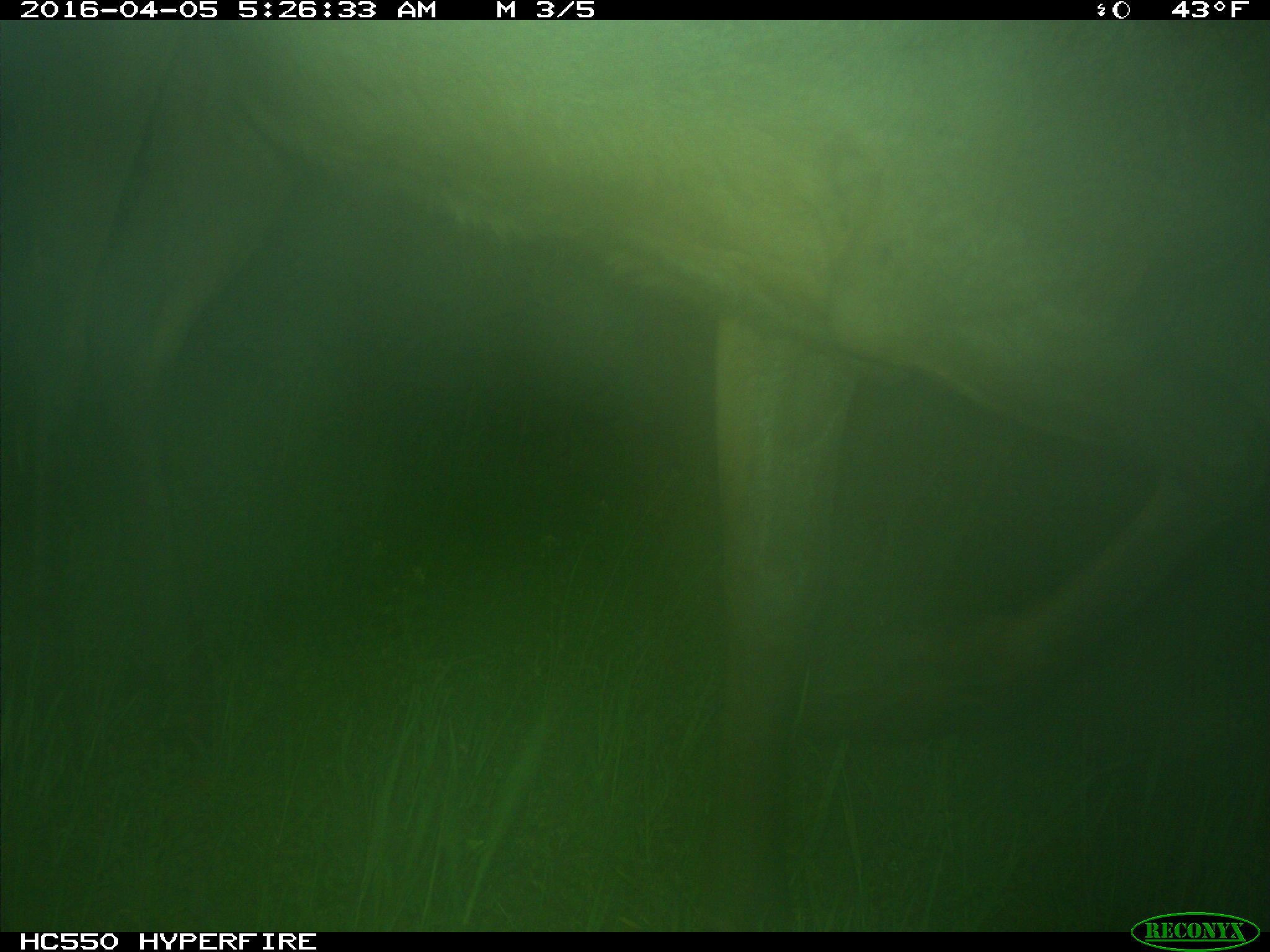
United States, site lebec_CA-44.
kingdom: Animalia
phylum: Chordata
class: Mammalia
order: Artiodactyla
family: Cervidae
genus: Cervus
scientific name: Cervus canadensis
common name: elk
Cervus canadensis (elk).